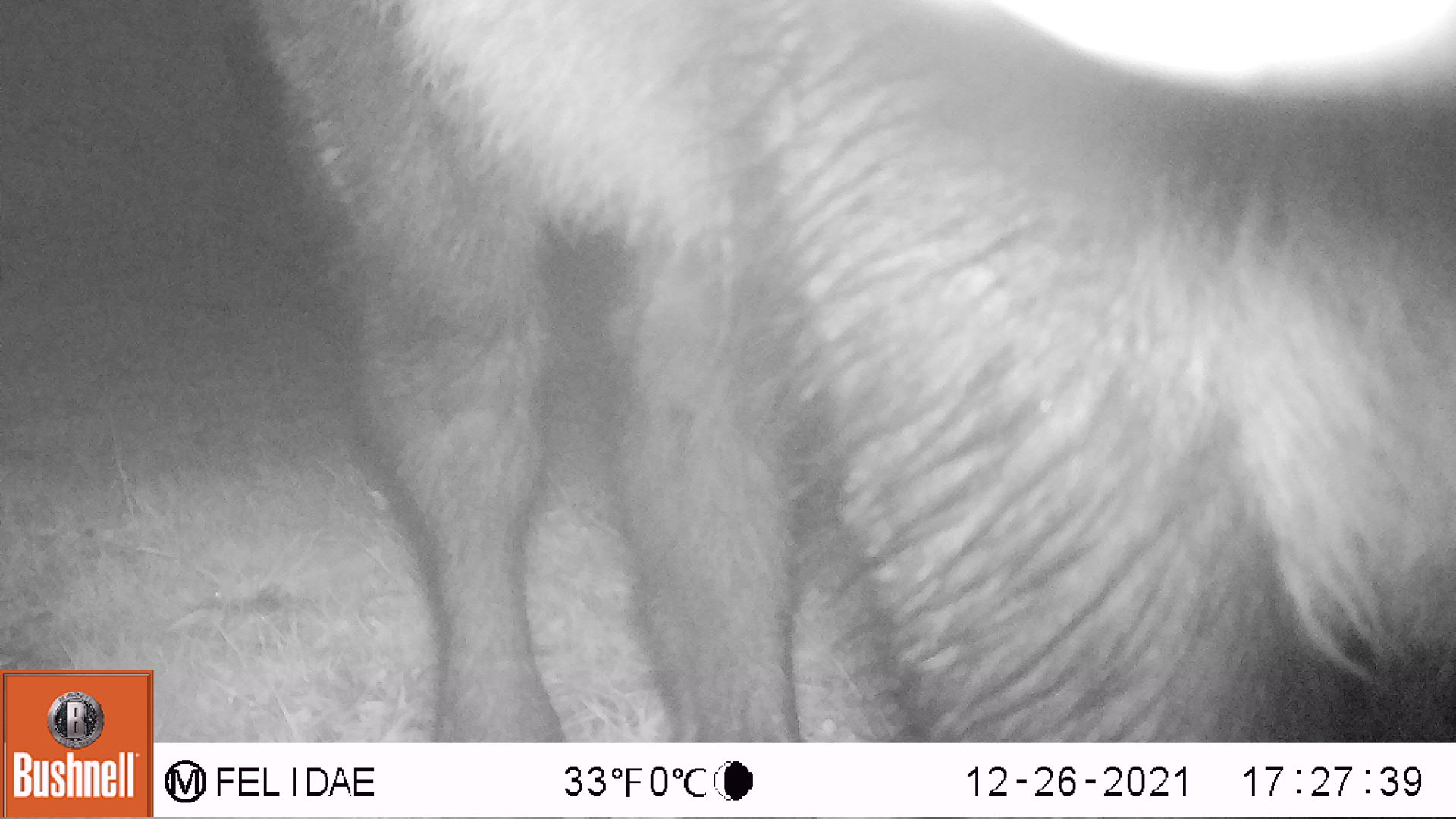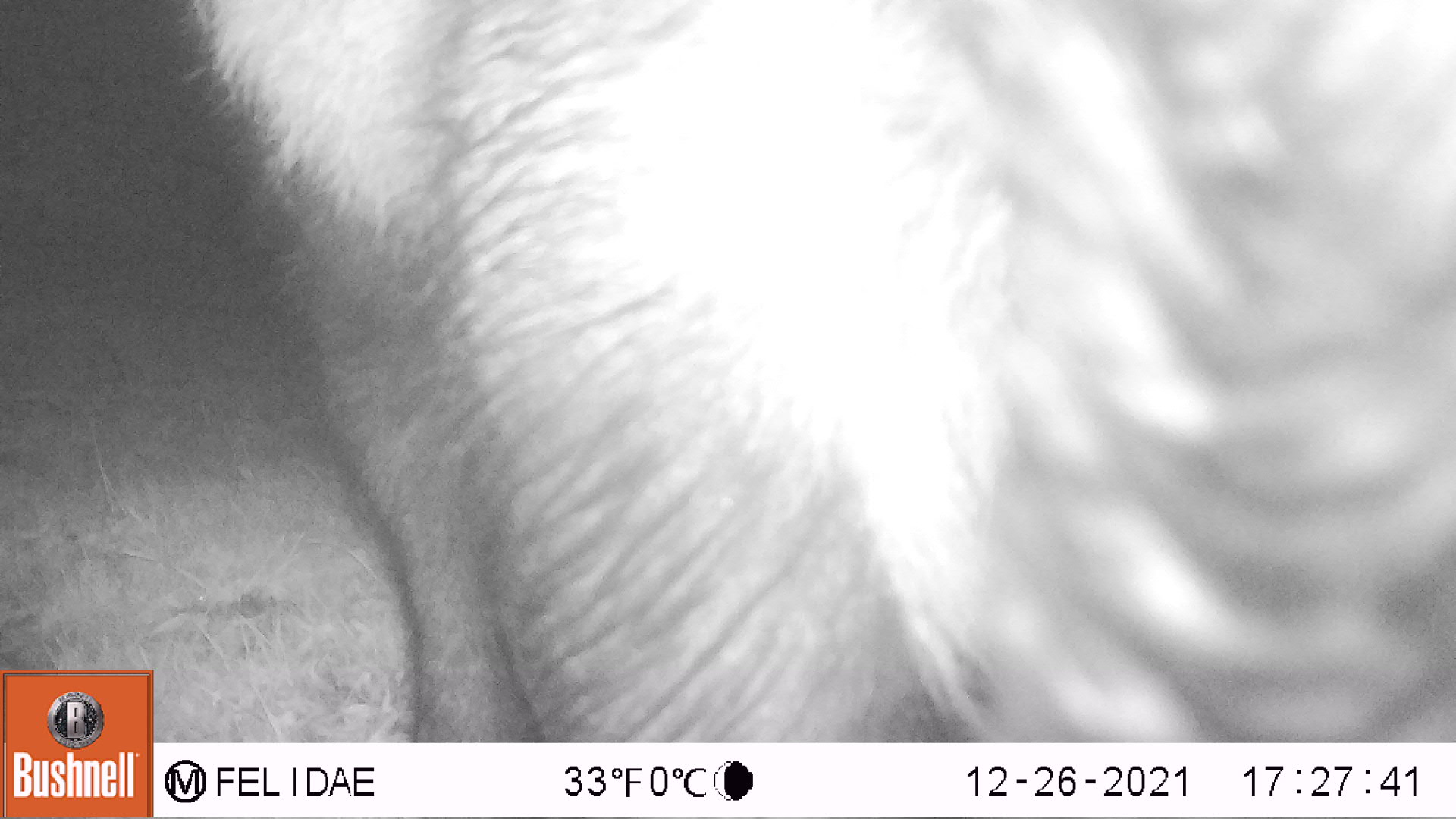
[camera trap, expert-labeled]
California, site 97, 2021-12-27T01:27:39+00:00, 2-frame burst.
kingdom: Animalia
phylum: Chordata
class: Mammalia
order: Artiodactyla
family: Bovidae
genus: Bos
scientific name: Bos taurus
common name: domestic cattle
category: cattle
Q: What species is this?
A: Cattle (domestic cattle) (Bos taurus).